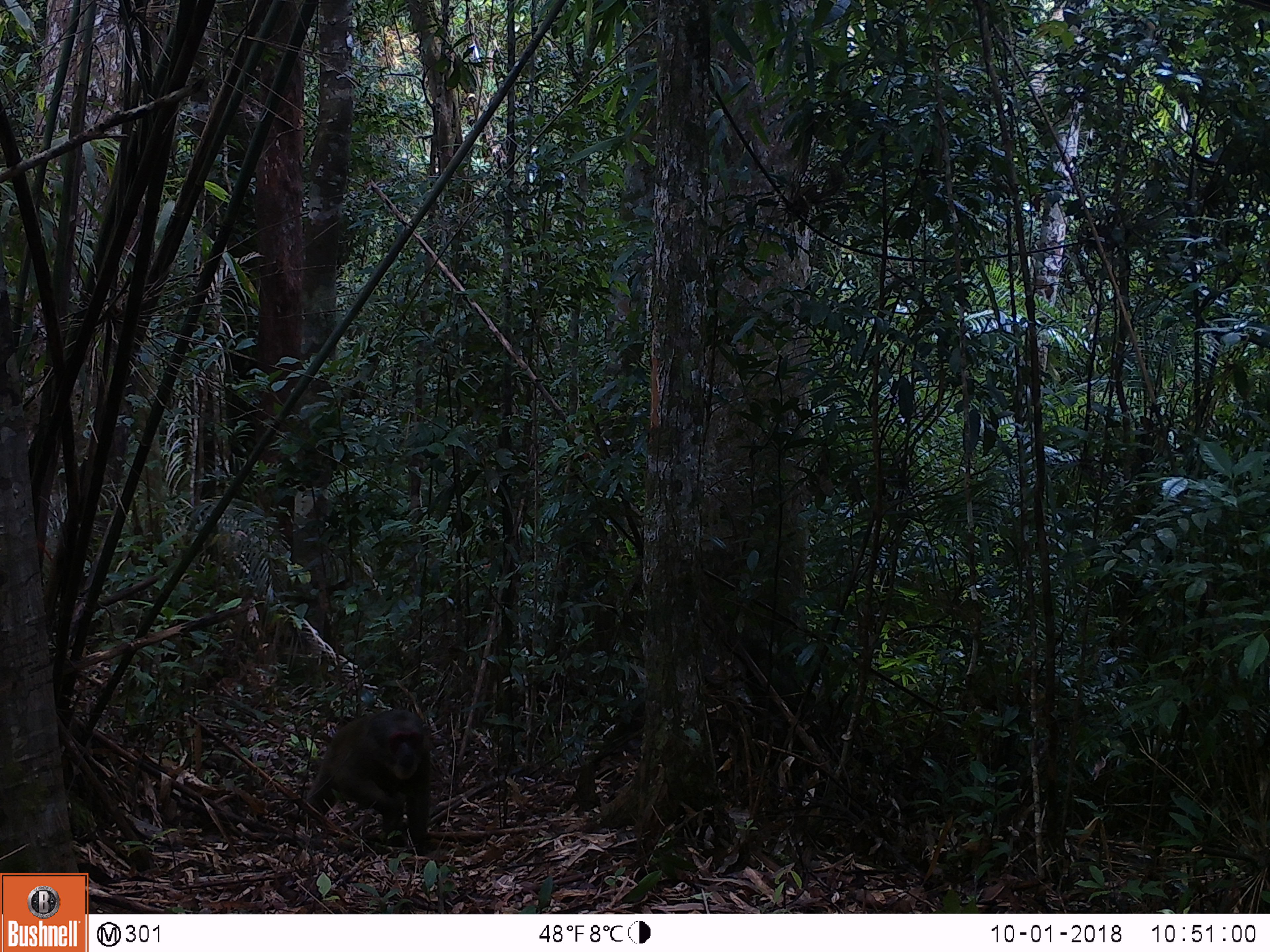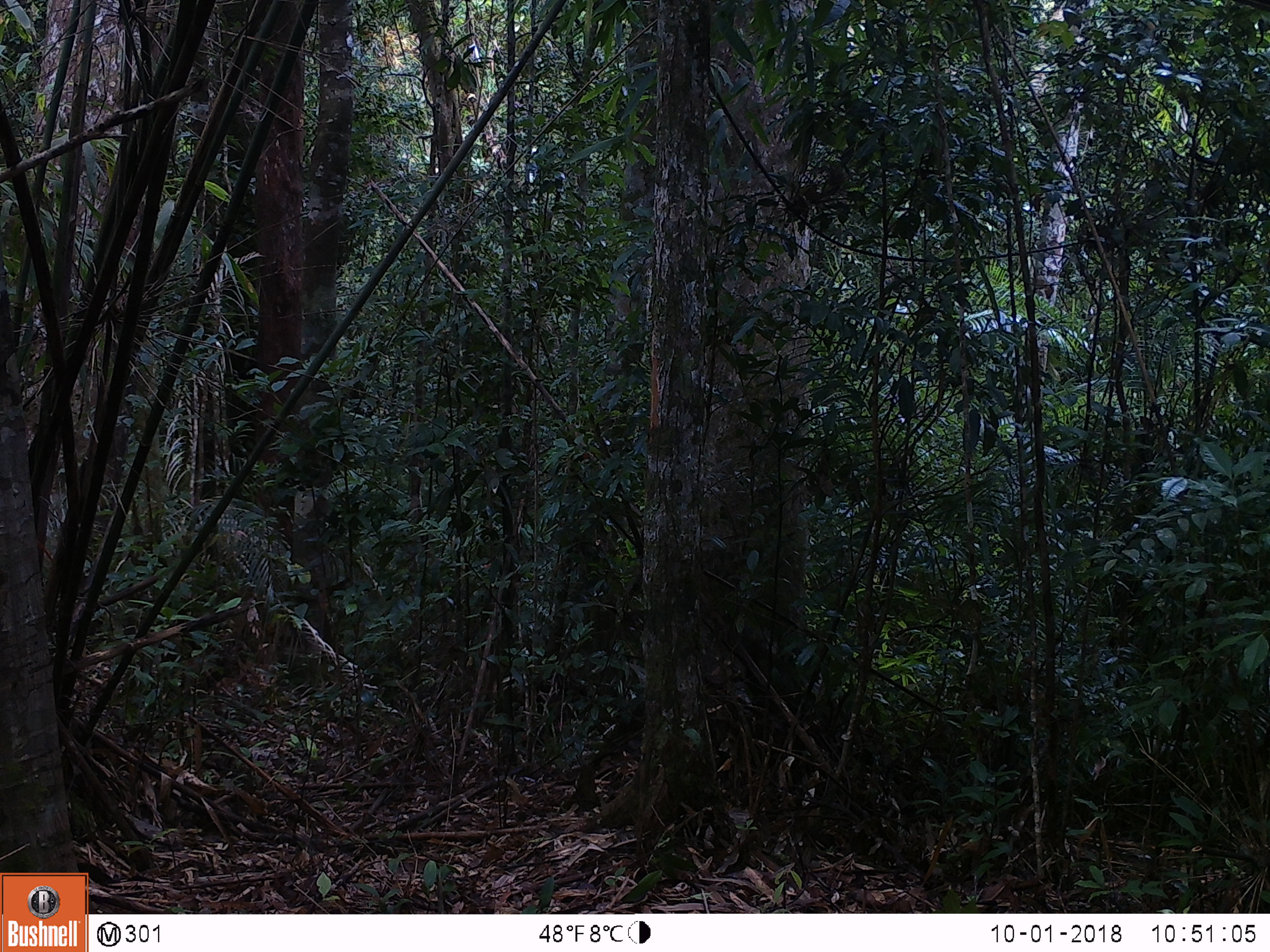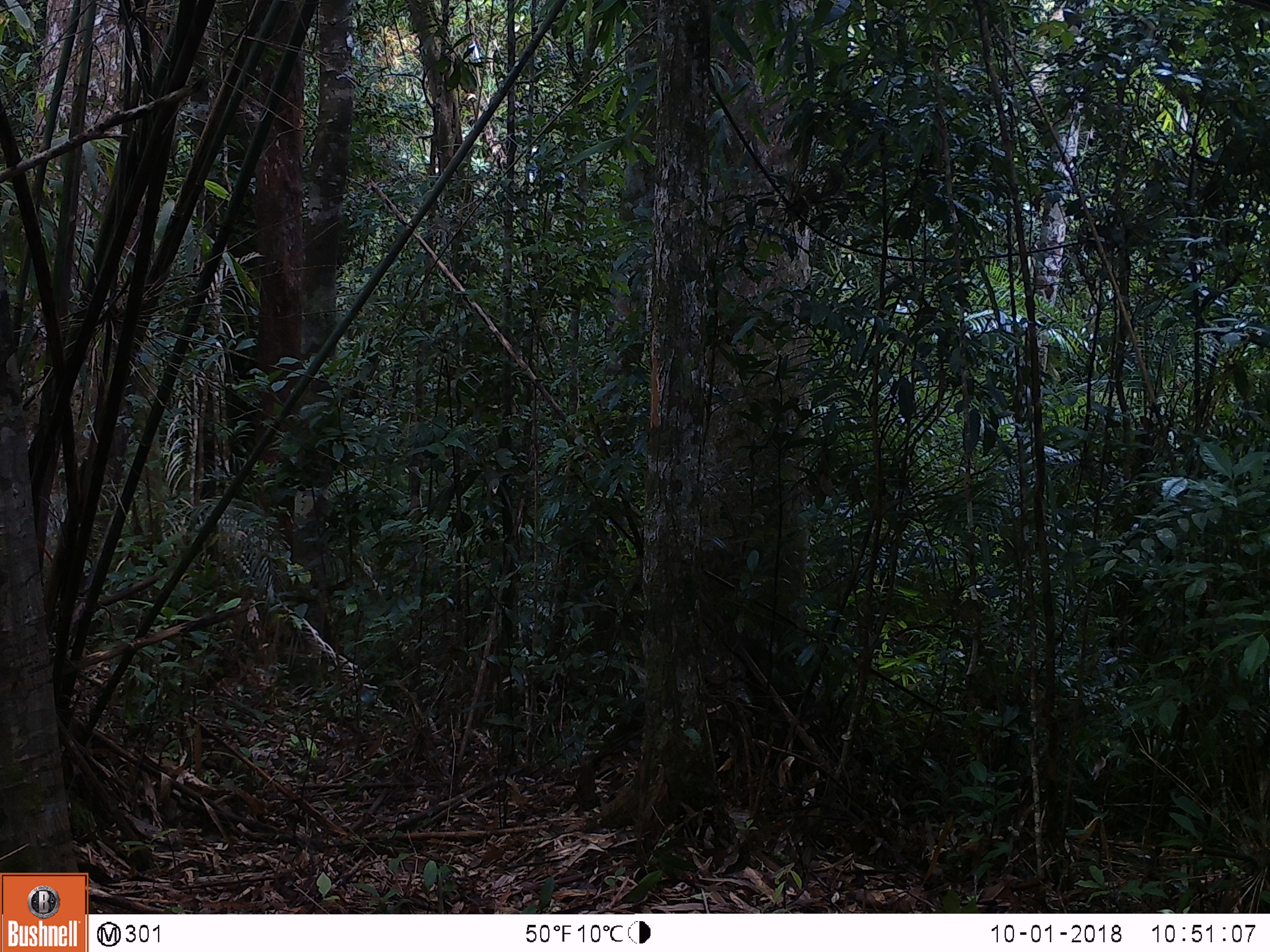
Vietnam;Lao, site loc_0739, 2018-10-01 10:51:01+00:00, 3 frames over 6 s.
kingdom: Animalia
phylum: Chordata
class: Mammalia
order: Primates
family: Cercopithecidae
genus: Macaca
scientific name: Macaca arctoides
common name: stump-tailed macaque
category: stump tailed macaque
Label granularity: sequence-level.